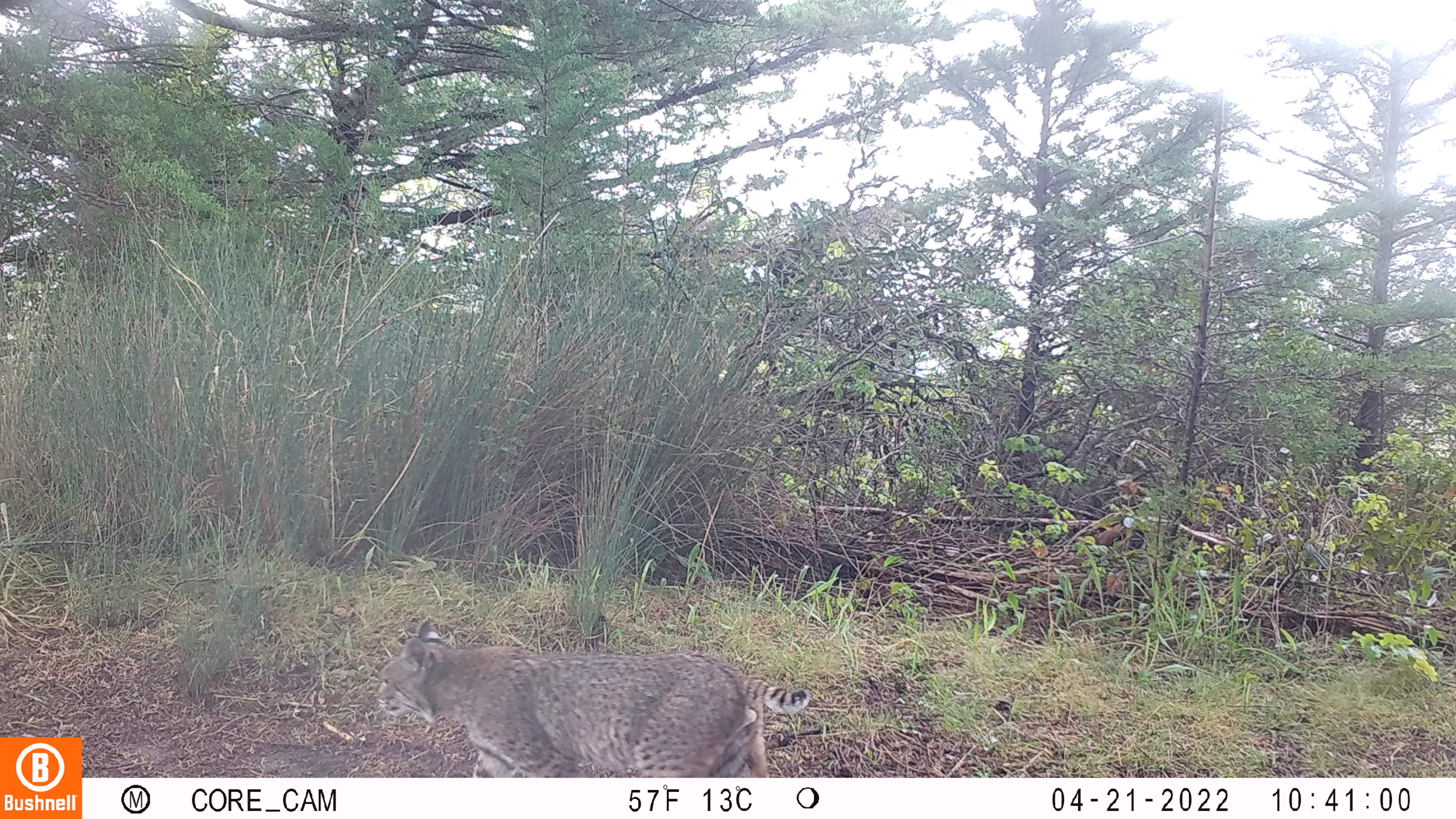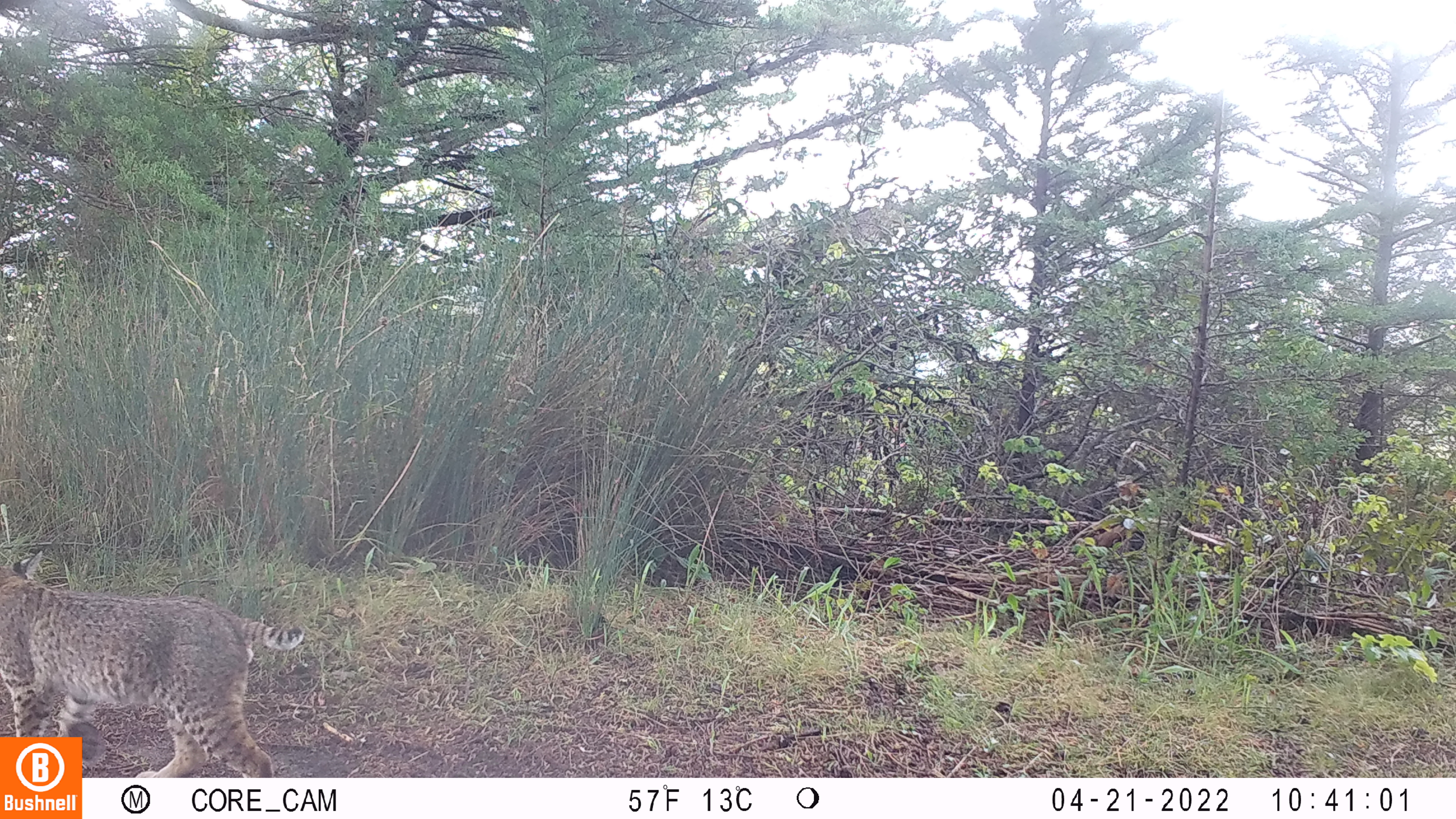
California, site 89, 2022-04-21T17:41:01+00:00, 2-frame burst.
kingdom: Animalia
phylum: Chordata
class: Mammalia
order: Carnivora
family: Felidae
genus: Lynx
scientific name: Lynx rufus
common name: bobcat